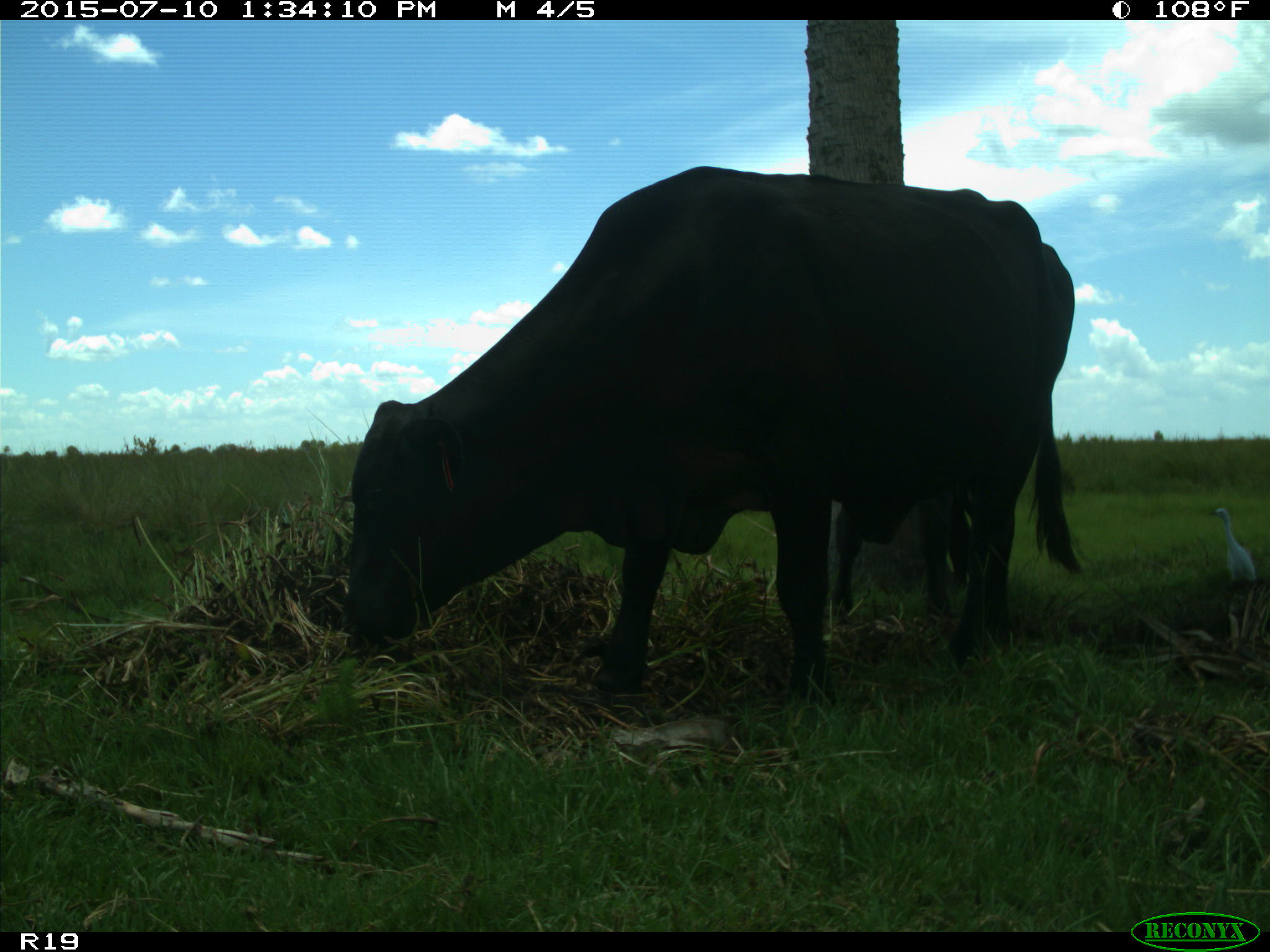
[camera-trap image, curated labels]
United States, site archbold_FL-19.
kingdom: Animalia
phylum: Chordata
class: Mammalia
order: Artiodactyla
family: Bovidae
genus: Bos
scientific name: Bos taurus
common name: domestic cow